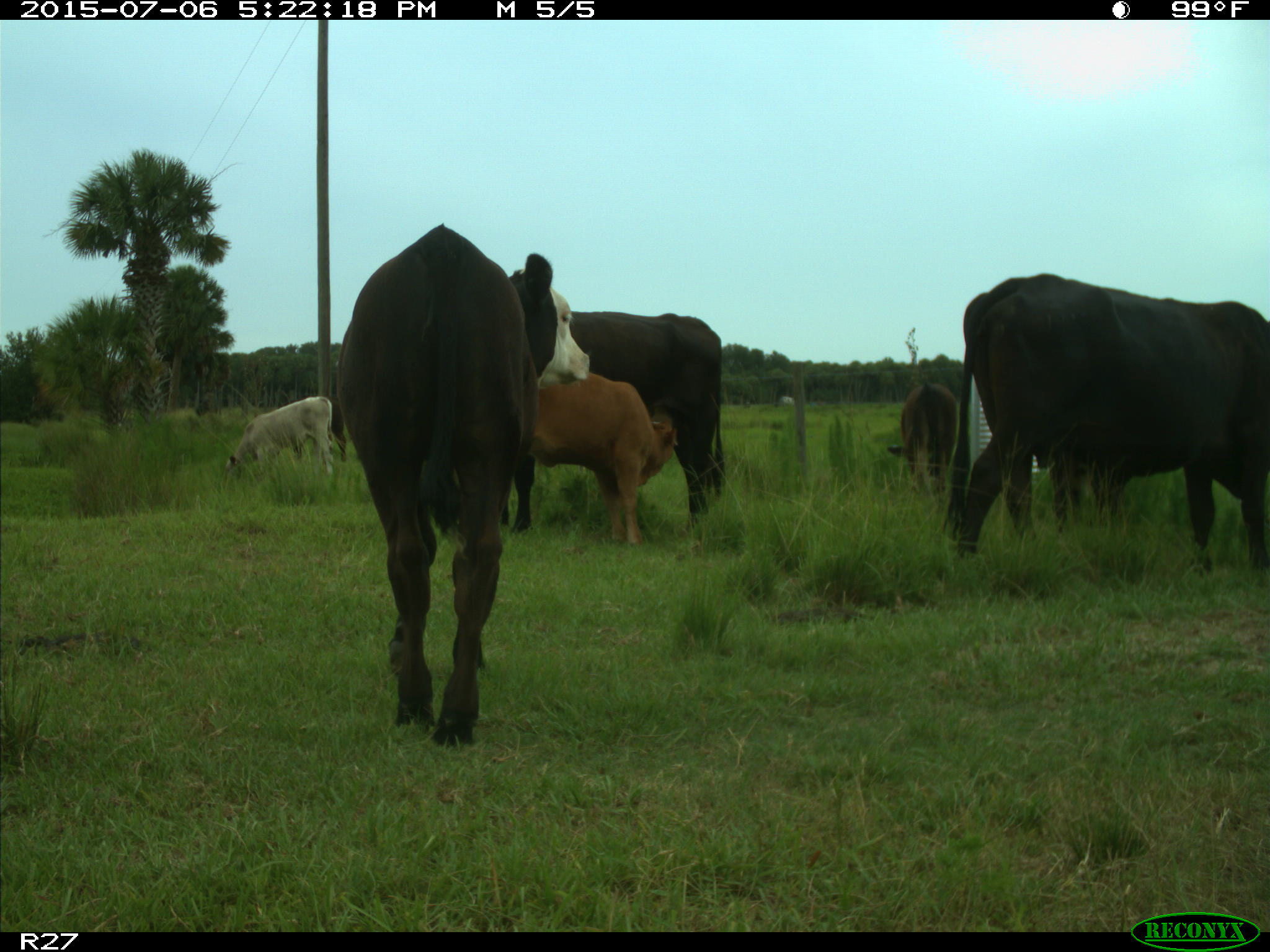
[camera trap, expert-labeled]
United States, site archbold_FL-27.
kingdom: Animalia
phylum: Chordata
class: Mammalia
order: Artiodactyla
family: Bovidae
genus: Bos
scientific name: Bos taurus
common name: domestic cow